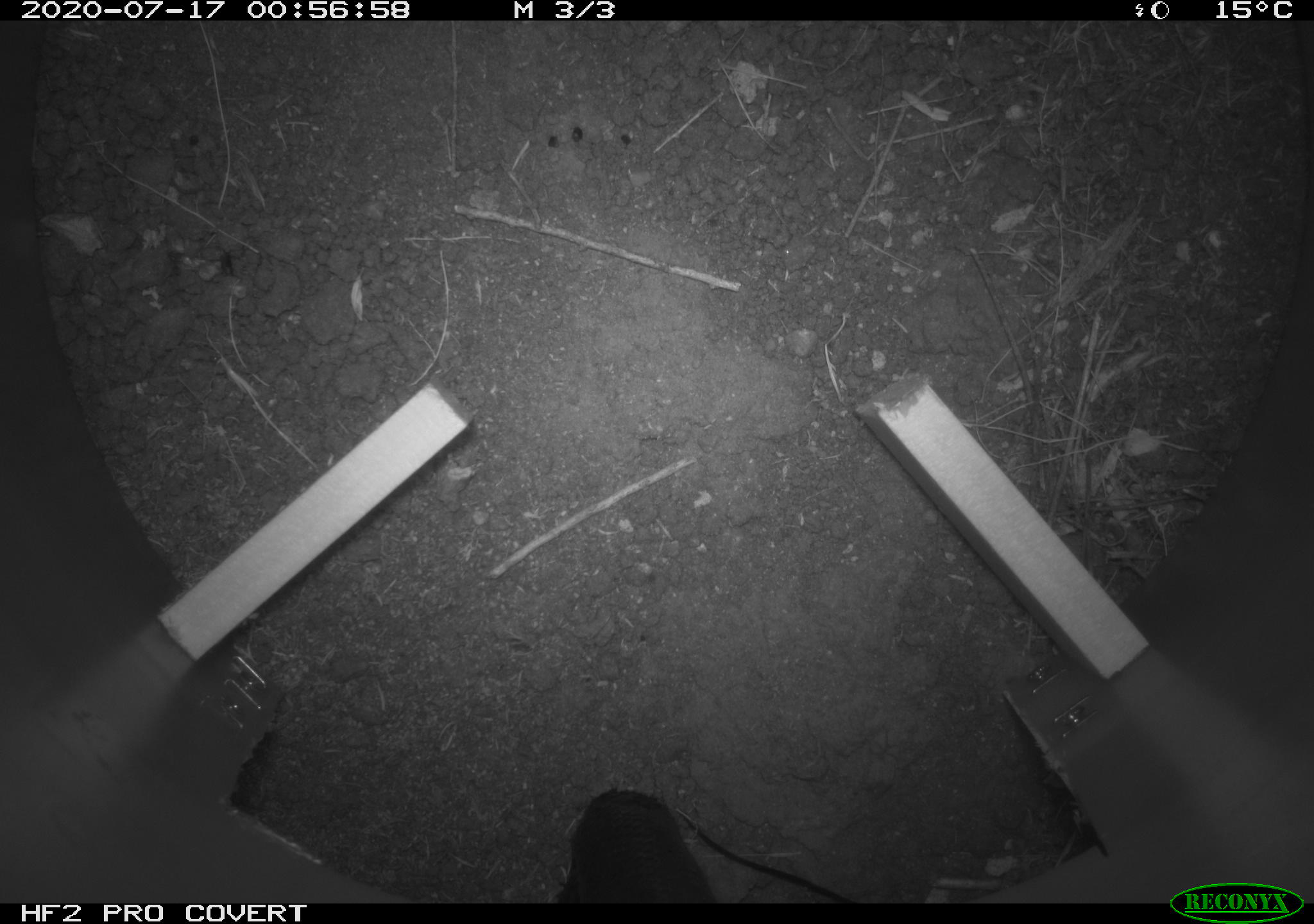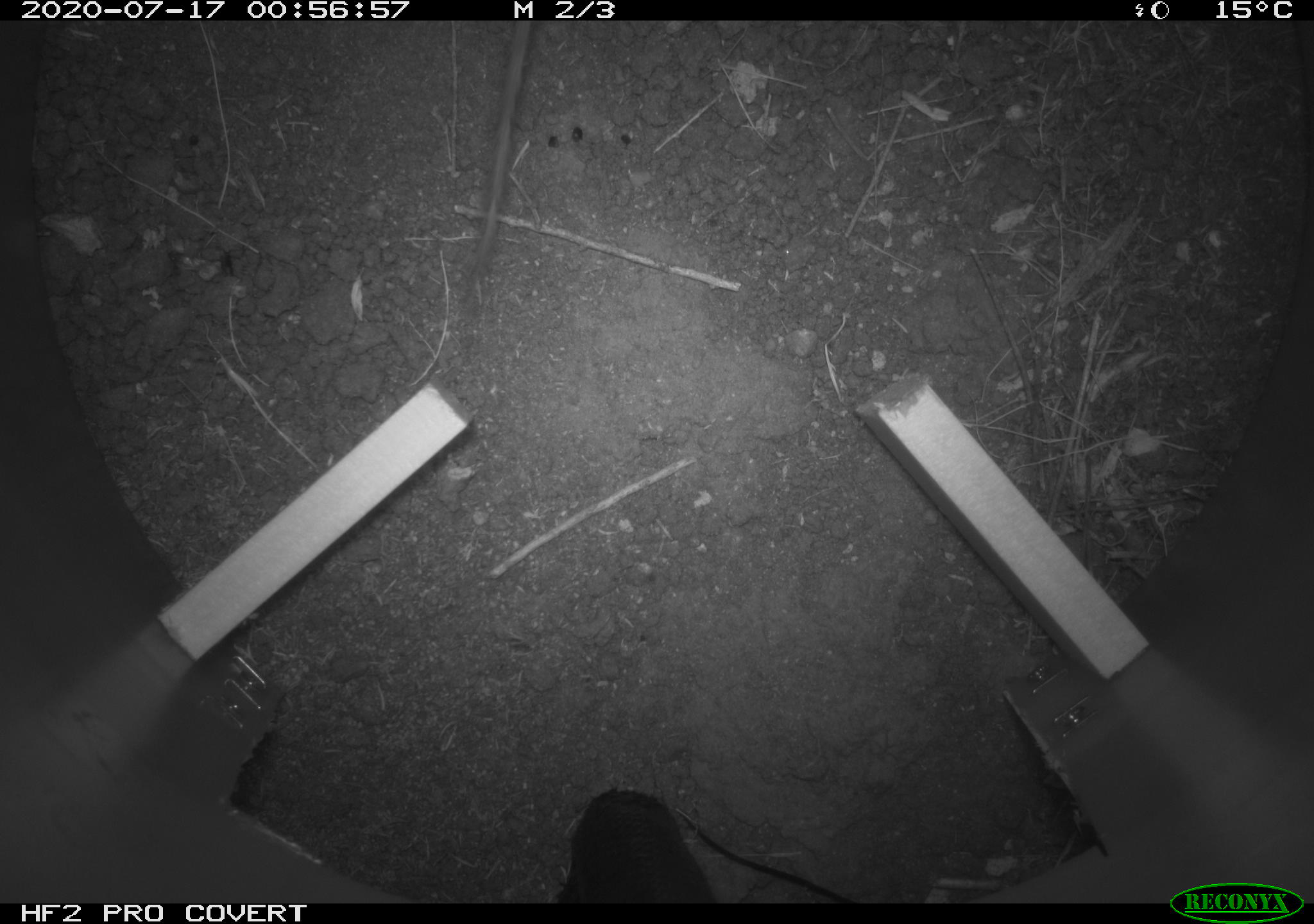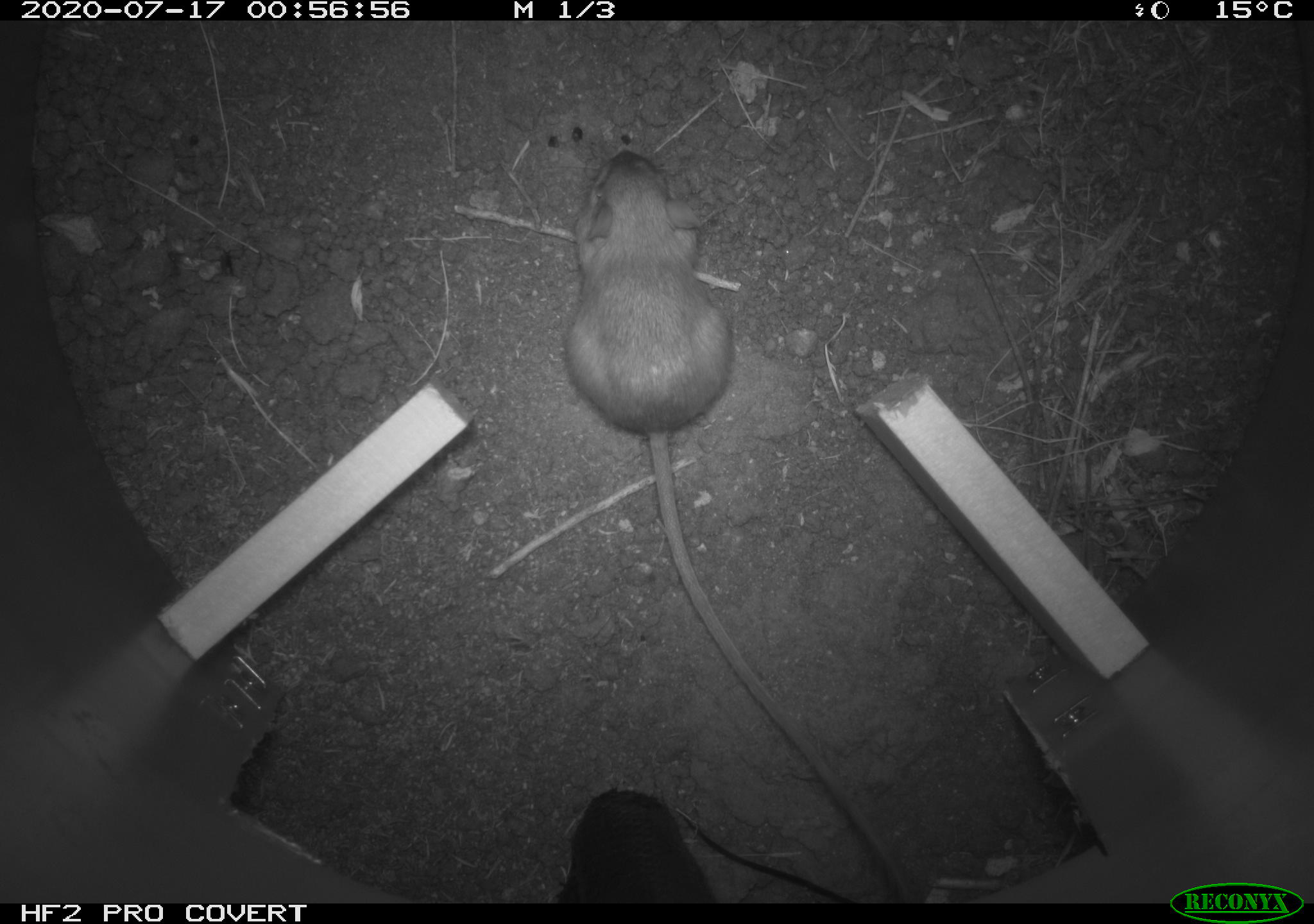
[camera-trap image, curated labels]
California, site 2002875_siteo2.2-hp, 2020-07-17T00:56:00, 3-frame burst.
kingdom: Animalia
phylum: Chordata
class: Mammalia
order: Rodentia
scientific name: Rodentia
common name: rodent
Rodent (Rodentia).